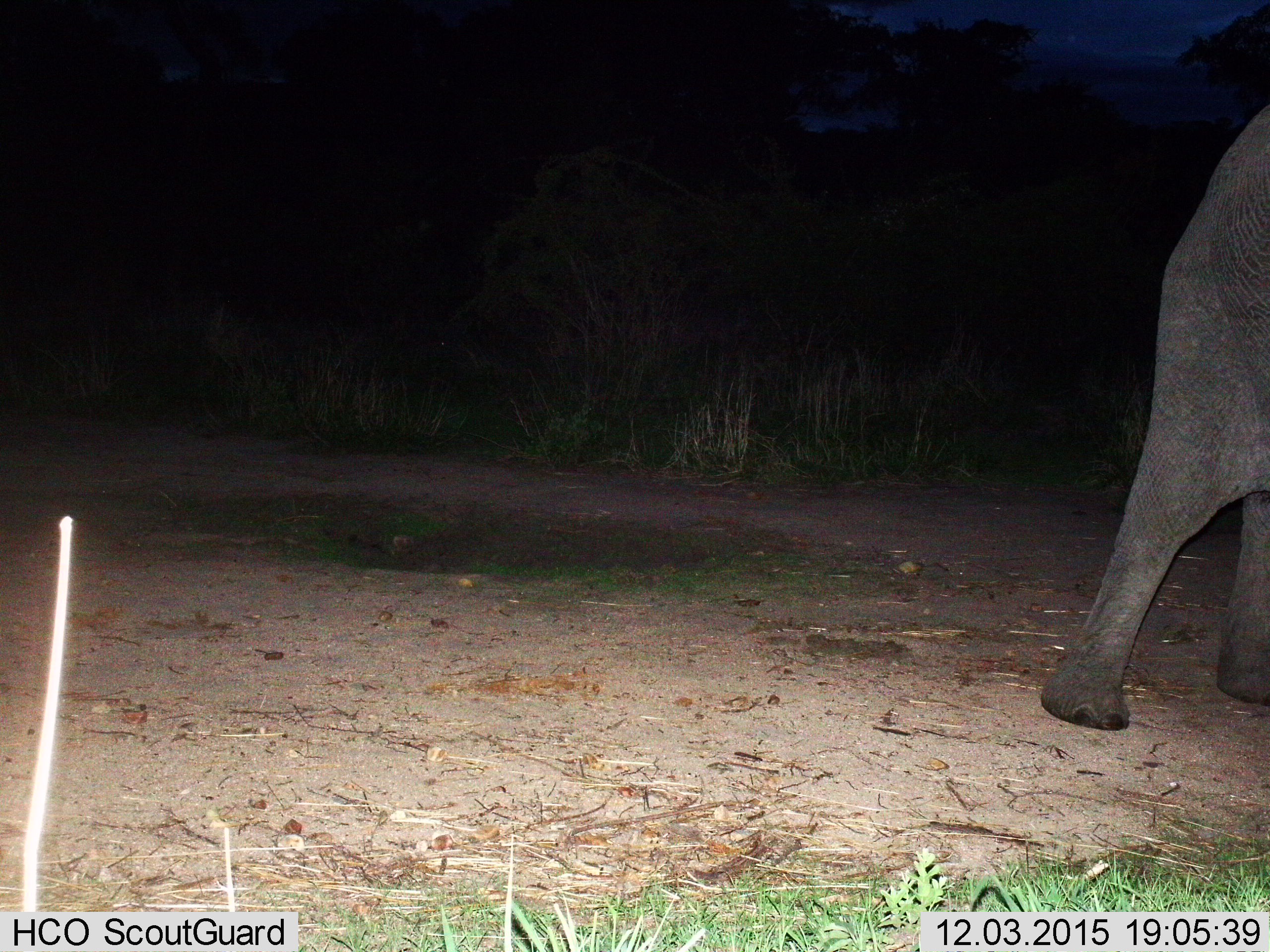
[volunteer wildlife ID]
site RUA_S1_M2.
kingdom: Animalia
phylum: Chordata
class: Mammalia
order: Proboscidea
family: Elephantidae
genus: Loxodonta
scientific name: Loxodonta africana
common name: african bush elephant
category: elephant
Elephant (african bush elephant) (Loxodonta africana), count 1. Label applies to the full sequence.